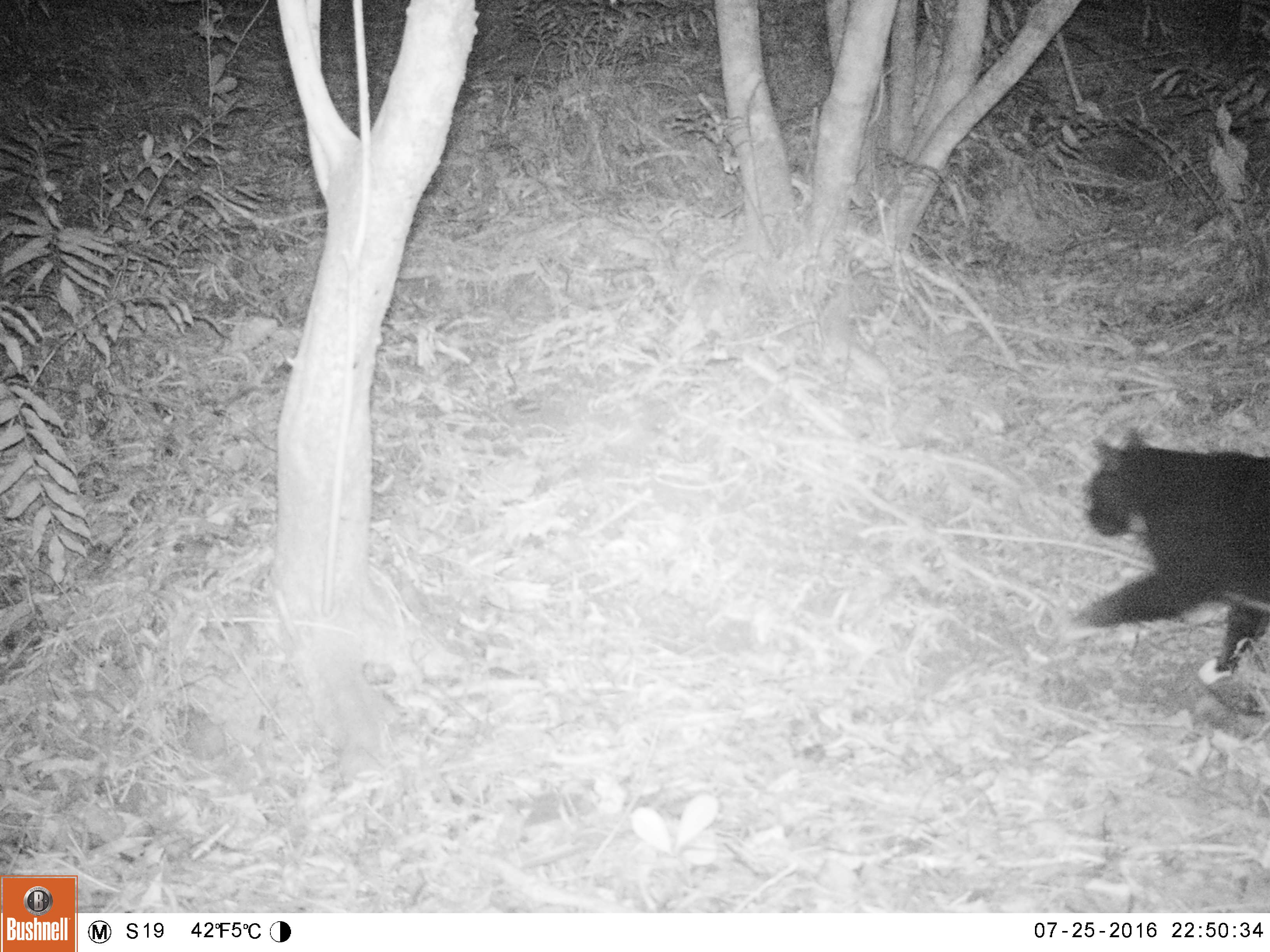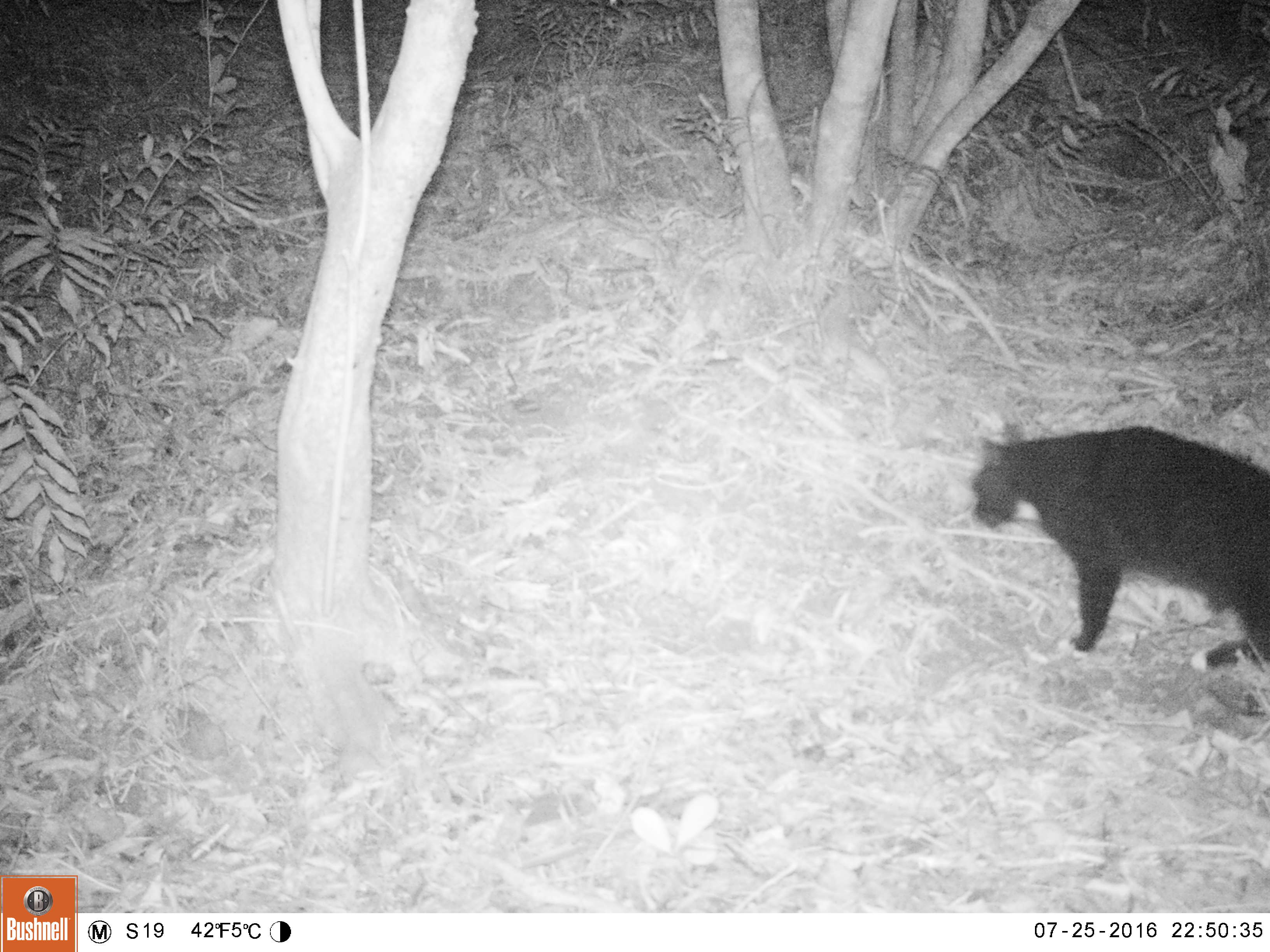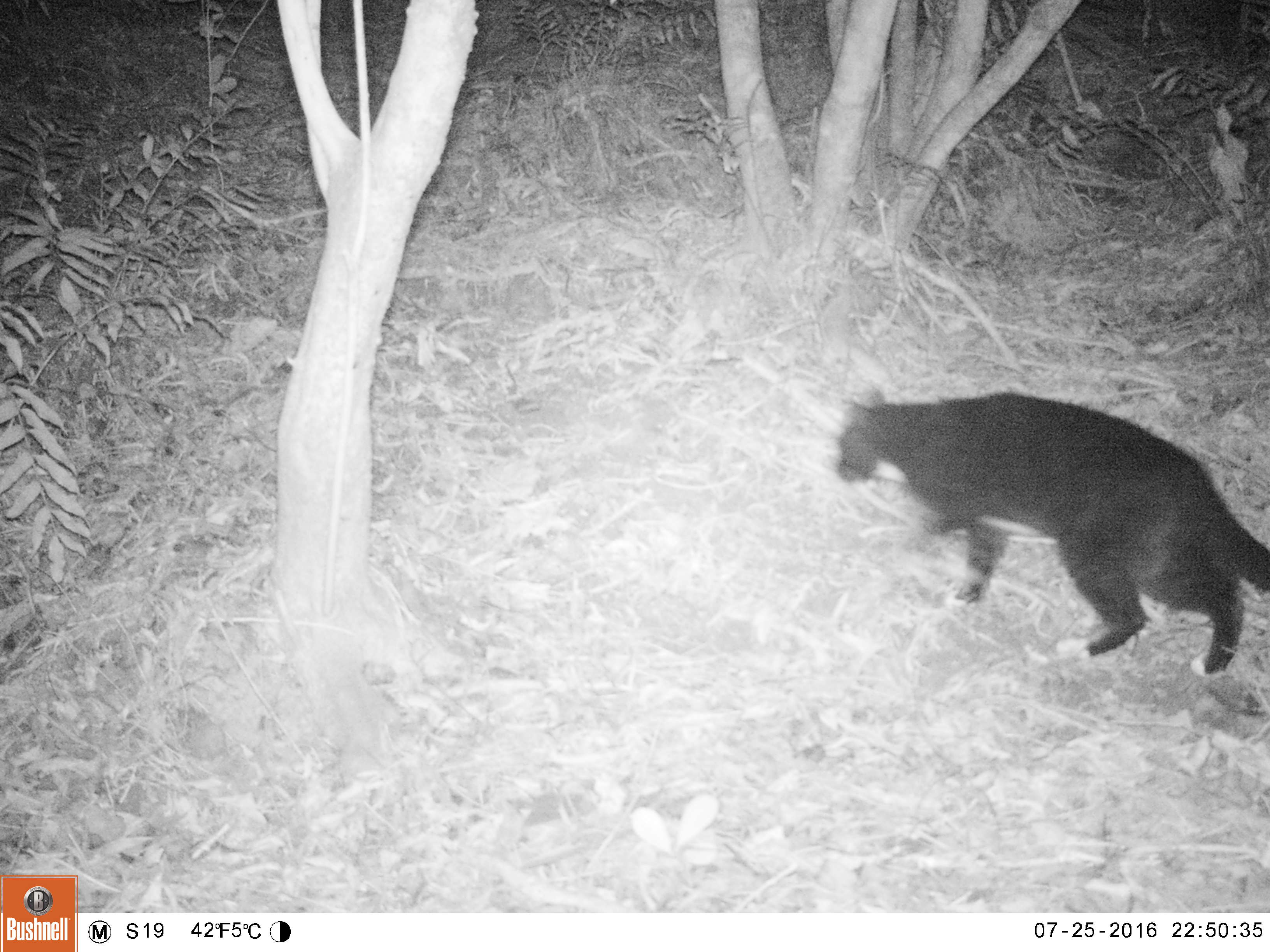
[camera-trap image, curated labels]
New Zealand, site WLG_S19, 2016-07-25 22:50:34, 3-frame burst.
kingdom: Animalia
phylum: Chordata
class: Mammalia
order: Carnivora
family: Felidae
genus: Felis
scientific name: Felis catus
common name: domestic cat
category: cat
Cat (domestic cat) (Felis catus).